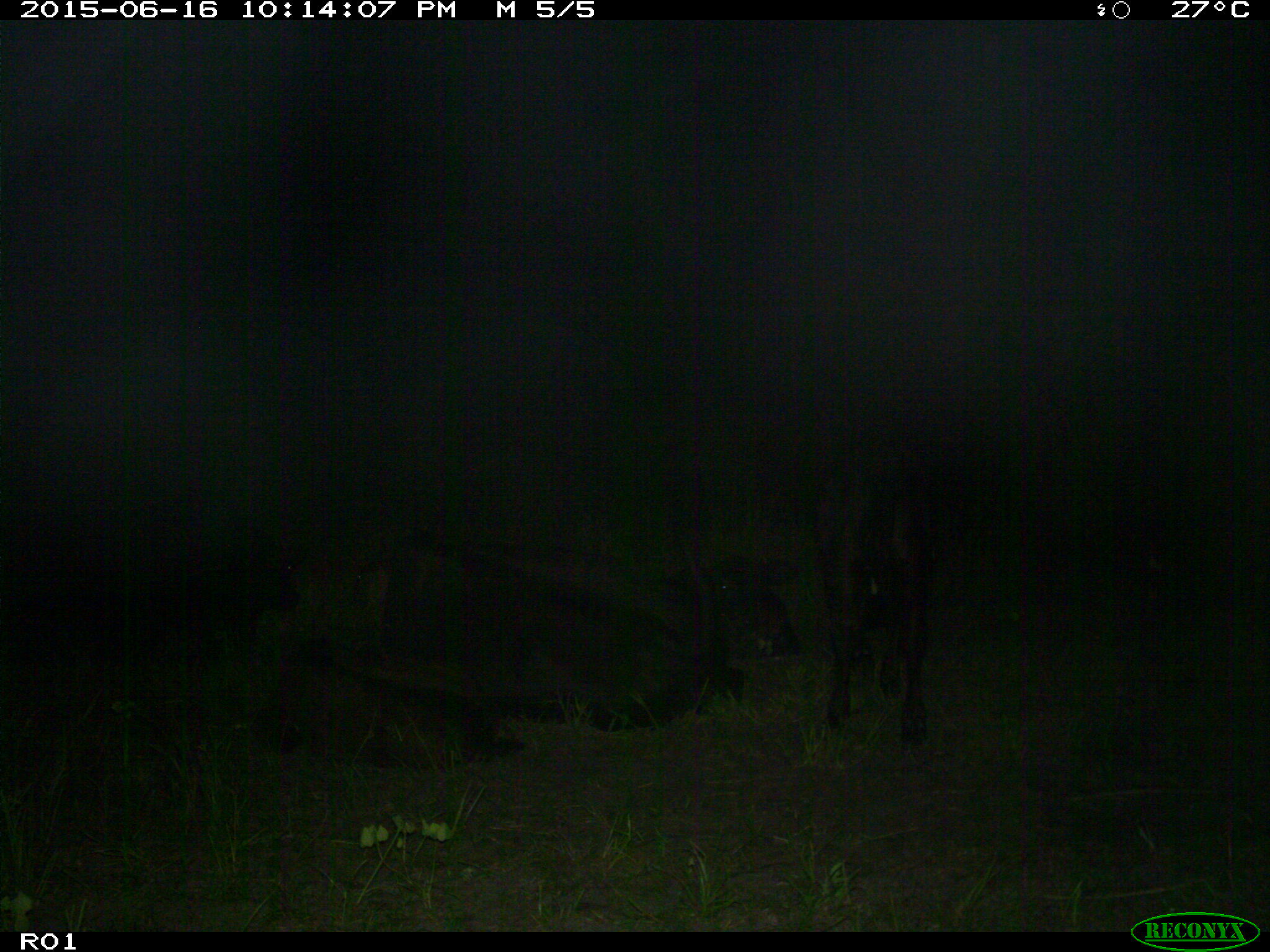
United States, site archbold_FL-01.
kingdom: Animalia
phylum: Chordata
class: Mammalia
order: Artiodactyla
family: Bovidae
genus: Bos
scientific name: Bos taurus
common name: domestic cow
Bos taurus (domestic cow).